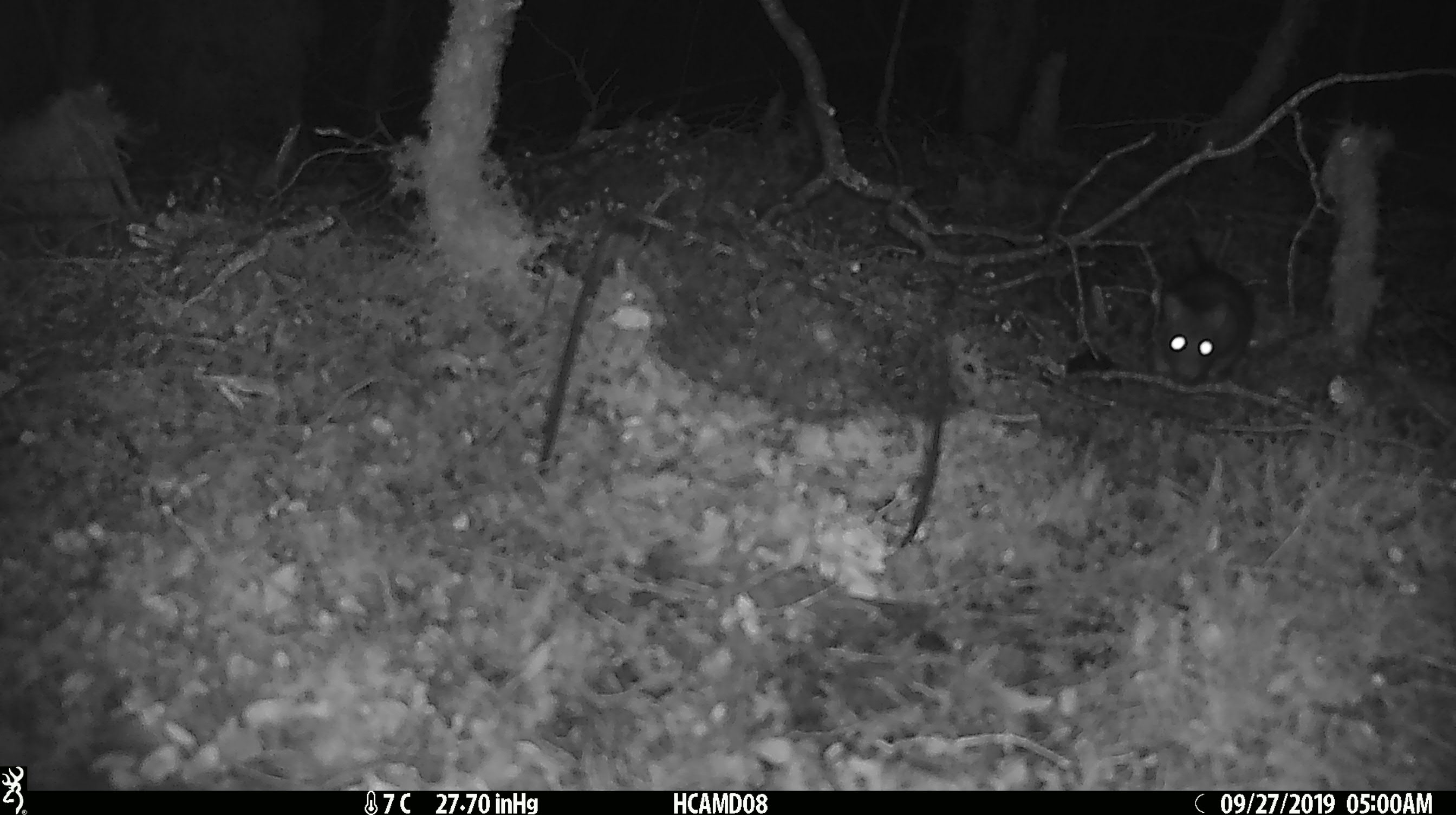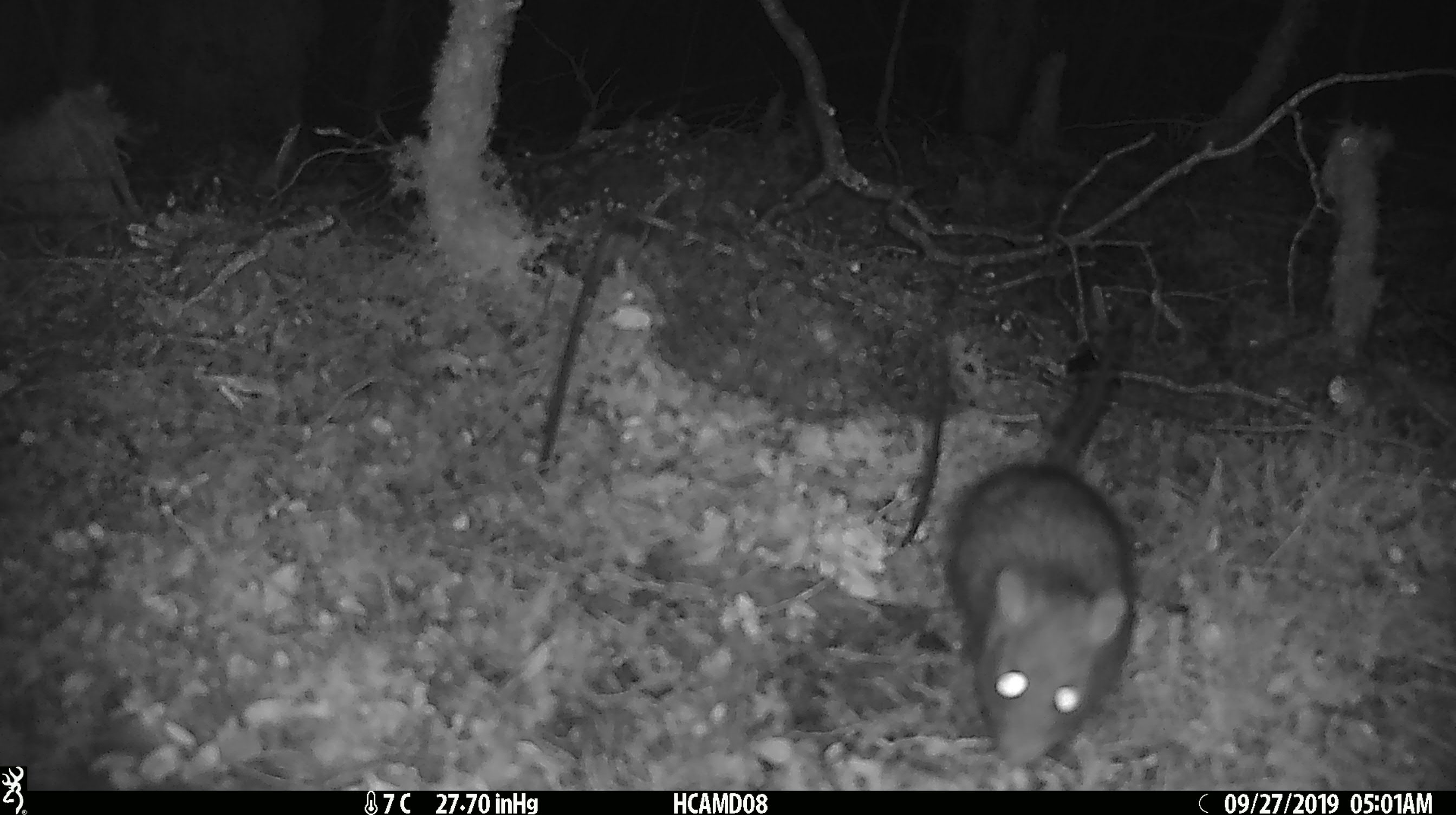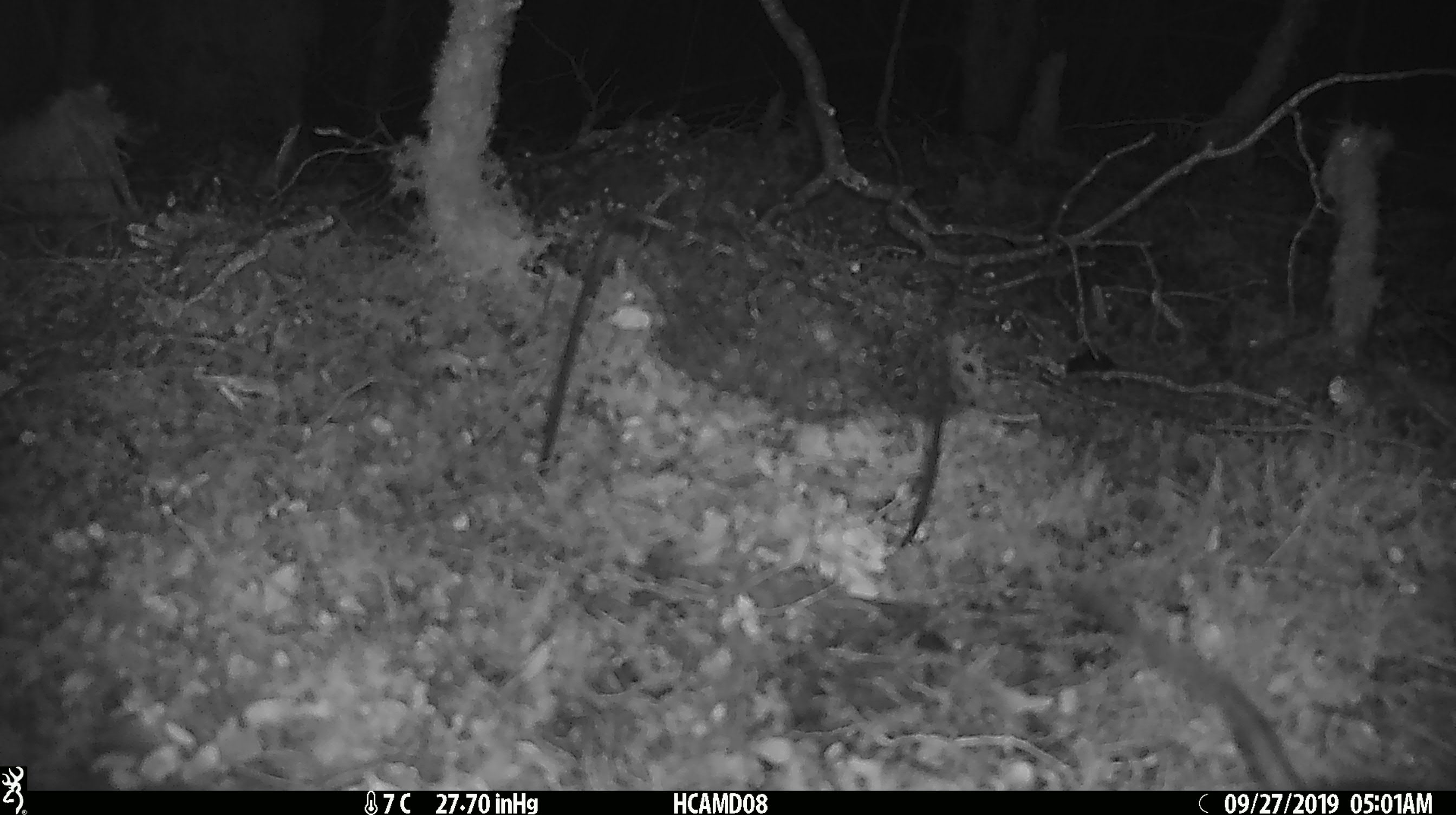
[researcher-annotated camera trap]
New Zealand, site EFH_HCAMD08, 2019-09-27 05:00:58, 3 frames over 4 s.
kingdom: Animalia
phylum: Chordata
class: Mammalia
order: Rodentia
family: Muridae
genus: Rattus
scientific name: Rattus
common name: rat